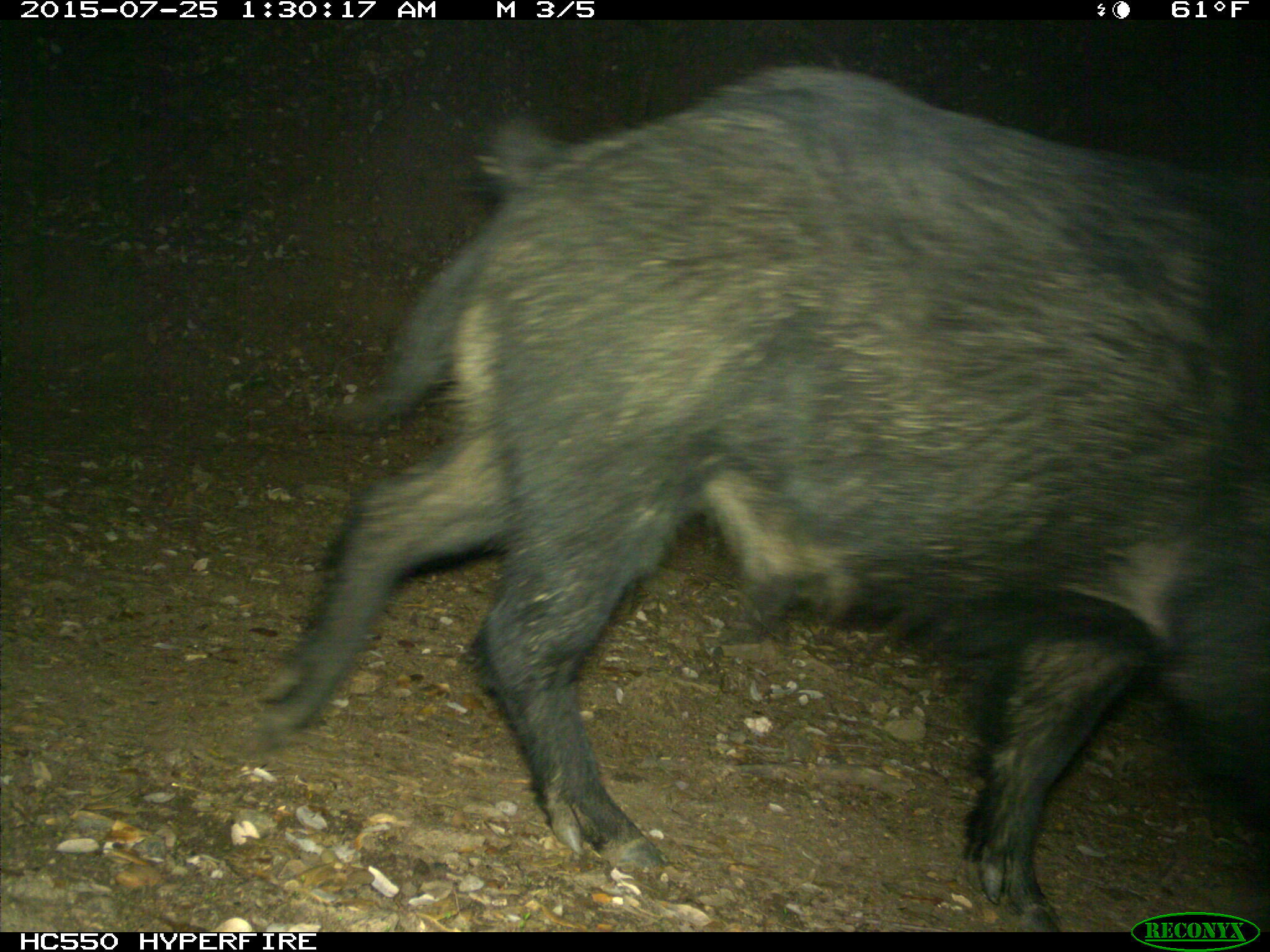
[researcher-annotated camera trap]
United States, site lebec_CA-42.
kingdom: Animalia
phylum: Chordata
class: Mammalia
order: Artiodactyla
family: Suidae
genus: Sus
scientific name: Sus scrofa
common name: wild boar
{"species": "Sus scrofa (wild boar)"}